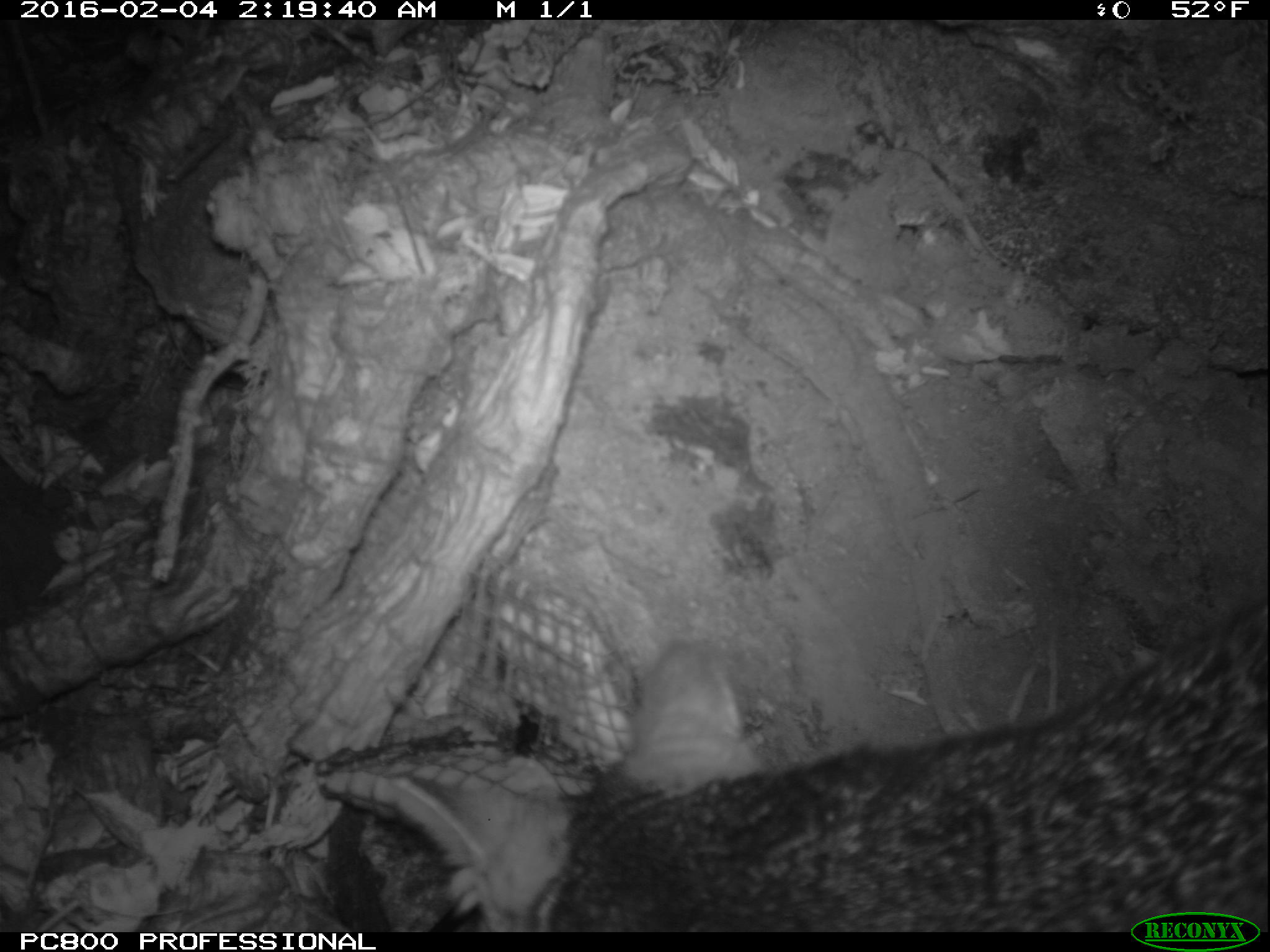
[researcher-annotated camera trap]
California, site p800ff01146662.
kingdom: Animalia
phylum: Chordata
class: Mammalia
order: Carnivora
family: Canidae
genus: Urocyon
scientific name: Urocyon littoralis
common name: island fox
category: fox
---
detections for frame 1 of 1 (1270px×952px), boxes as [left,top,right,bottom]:
fox: [384,595,1269,932]